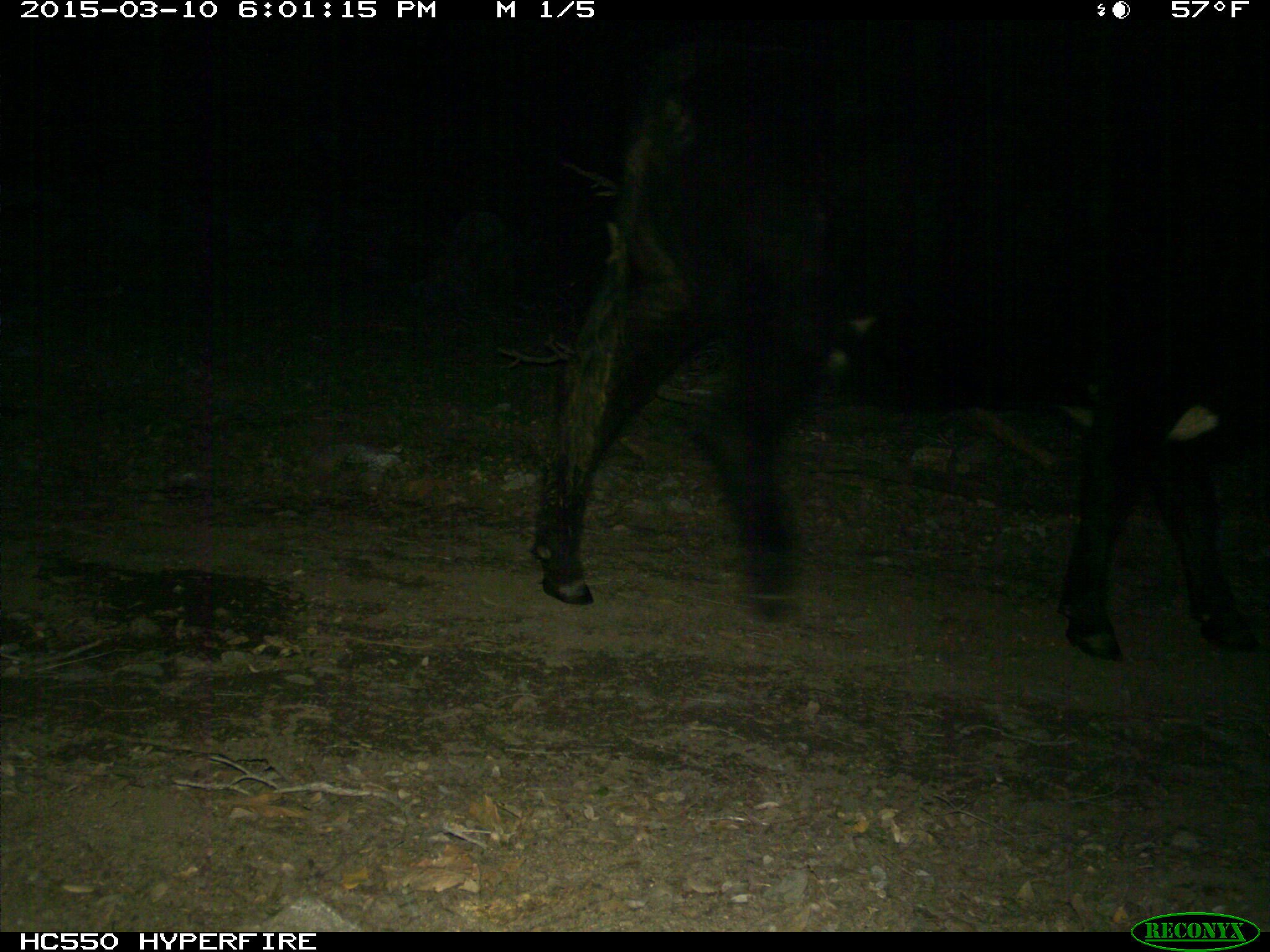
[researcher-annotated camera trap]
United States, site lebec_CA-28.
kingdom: Animalia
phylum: Chordata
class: Mammalia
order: Artiodactyla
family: Bovidae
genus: Bos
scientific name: Bos taurus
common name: domestic cow